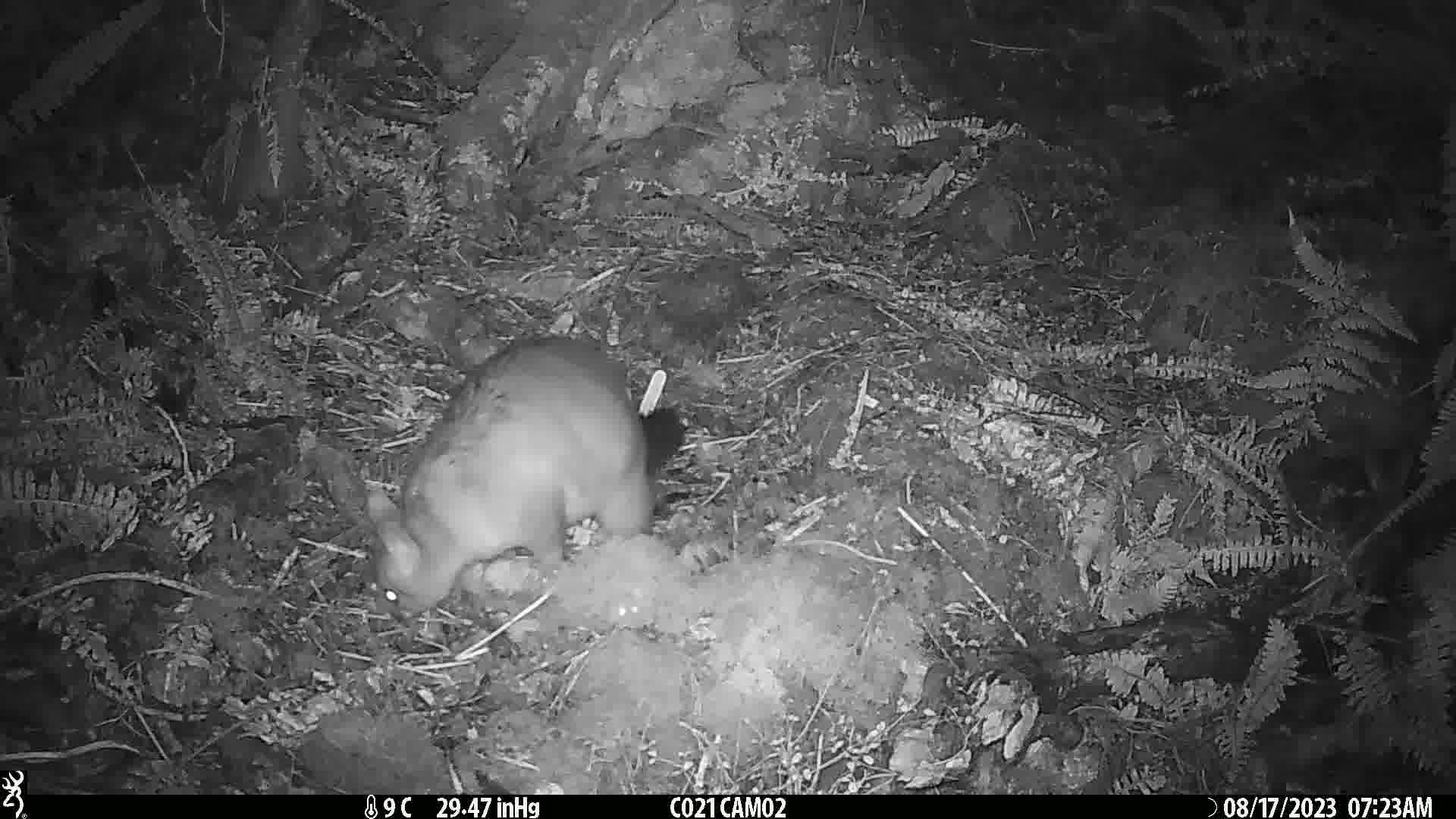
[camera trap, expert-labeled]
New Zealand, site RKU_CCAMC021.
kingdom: Animalia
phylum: Chordata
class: Mammalia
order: Diprotodontia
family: Phalangeridae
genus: Trichosurus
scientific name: Trichosurus vulpecula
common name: common brushtail possum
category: possum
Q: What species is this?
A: Possum (common brushtail possum) (Trichosurus vulpecula).